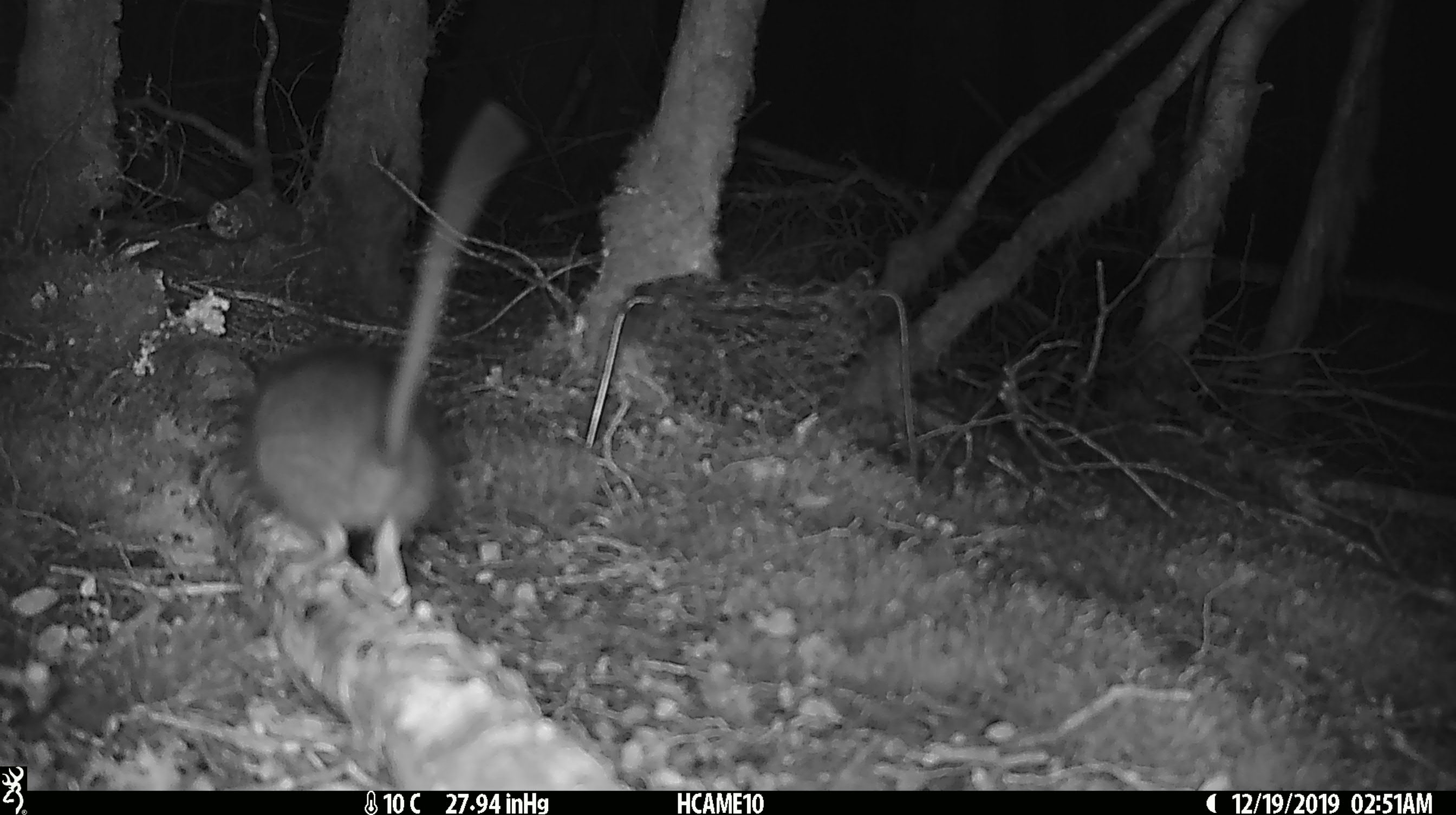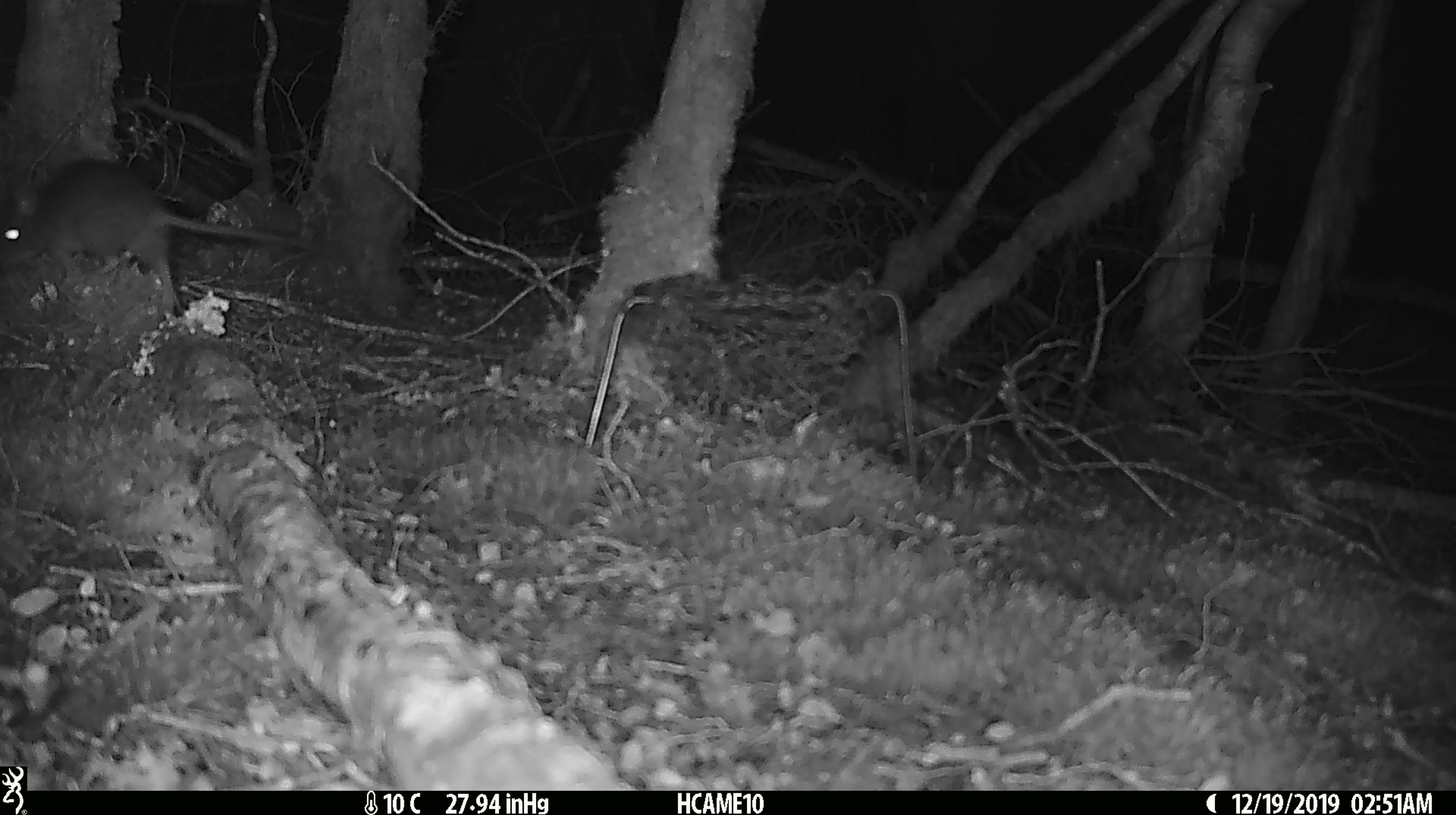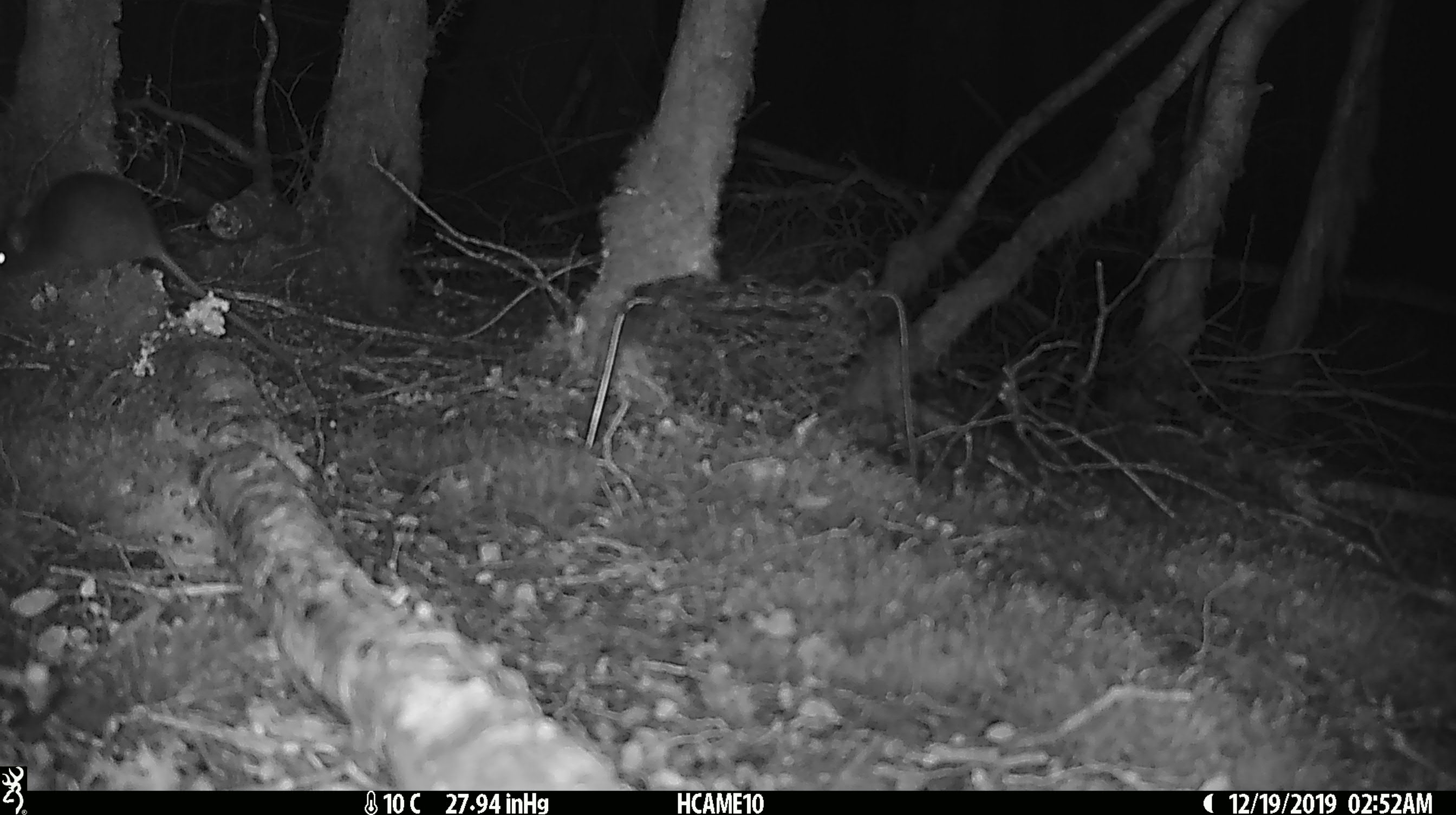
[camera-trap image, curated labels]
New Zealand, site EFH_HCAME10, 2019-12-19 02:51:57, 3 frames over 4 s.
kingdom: Animalia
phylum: Chordata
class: Mammalia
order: Rodentia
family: Muridae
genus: Rattus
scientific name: Rattus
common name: rat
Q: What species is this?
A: Rat (Rattus).